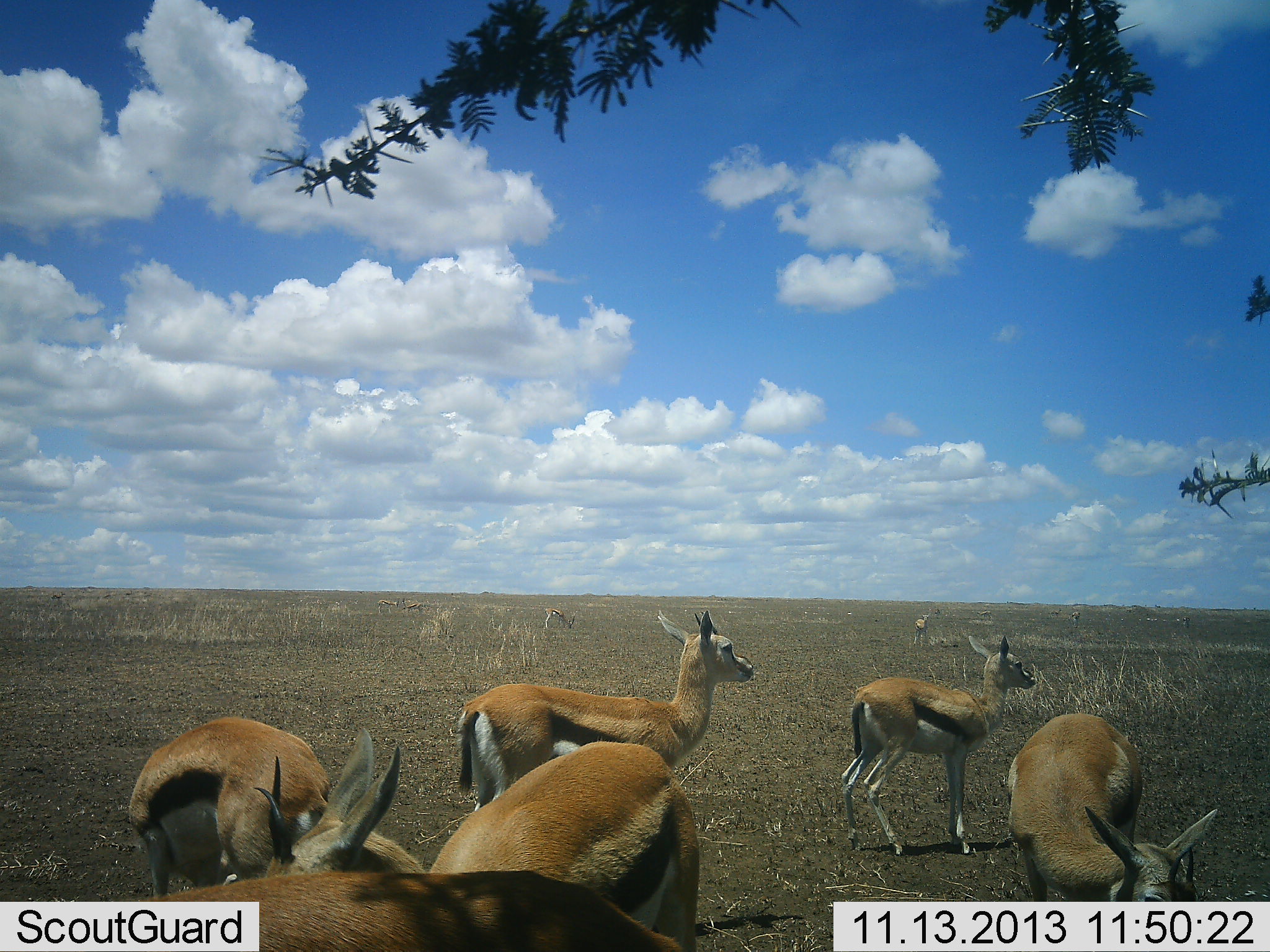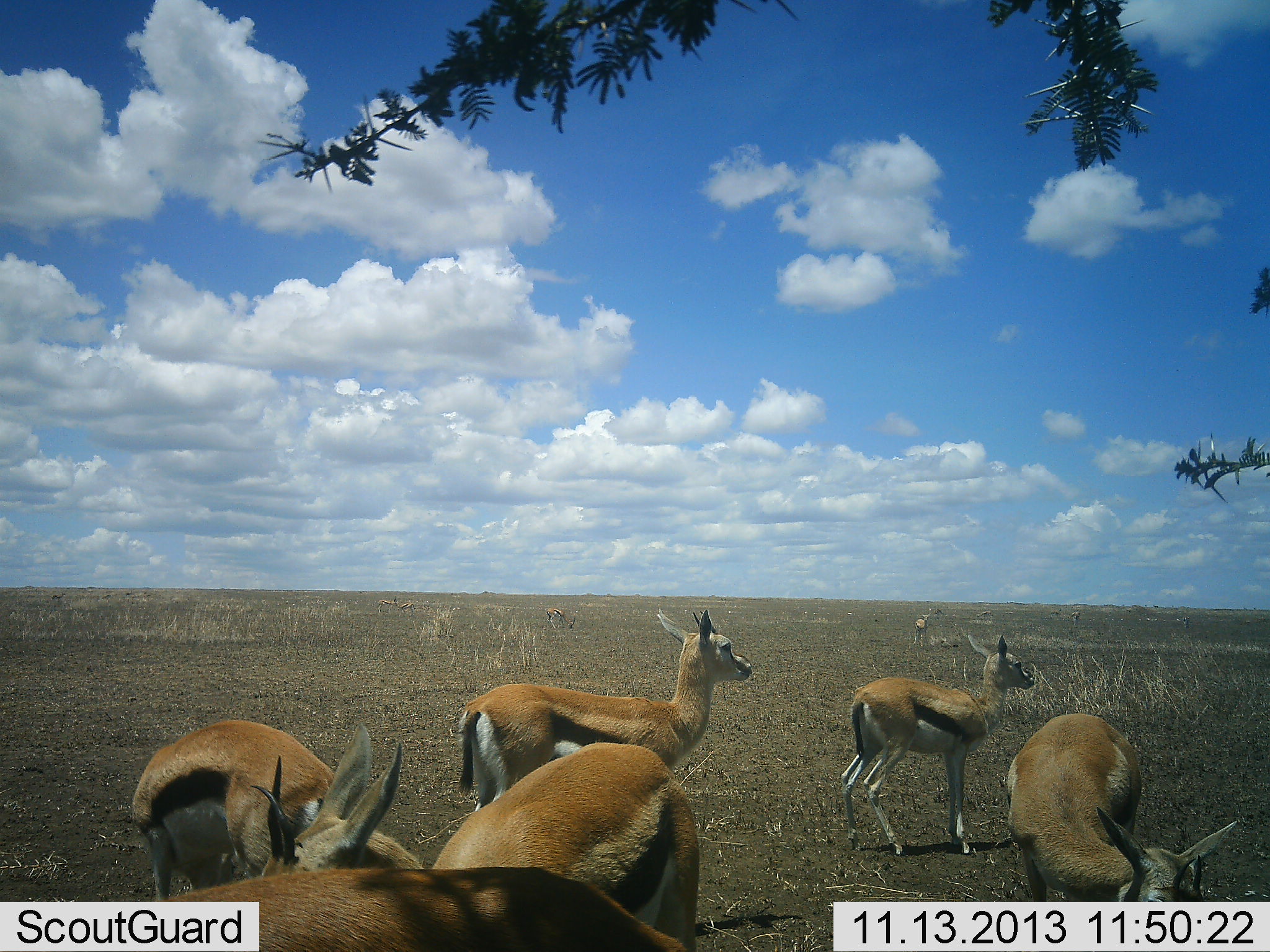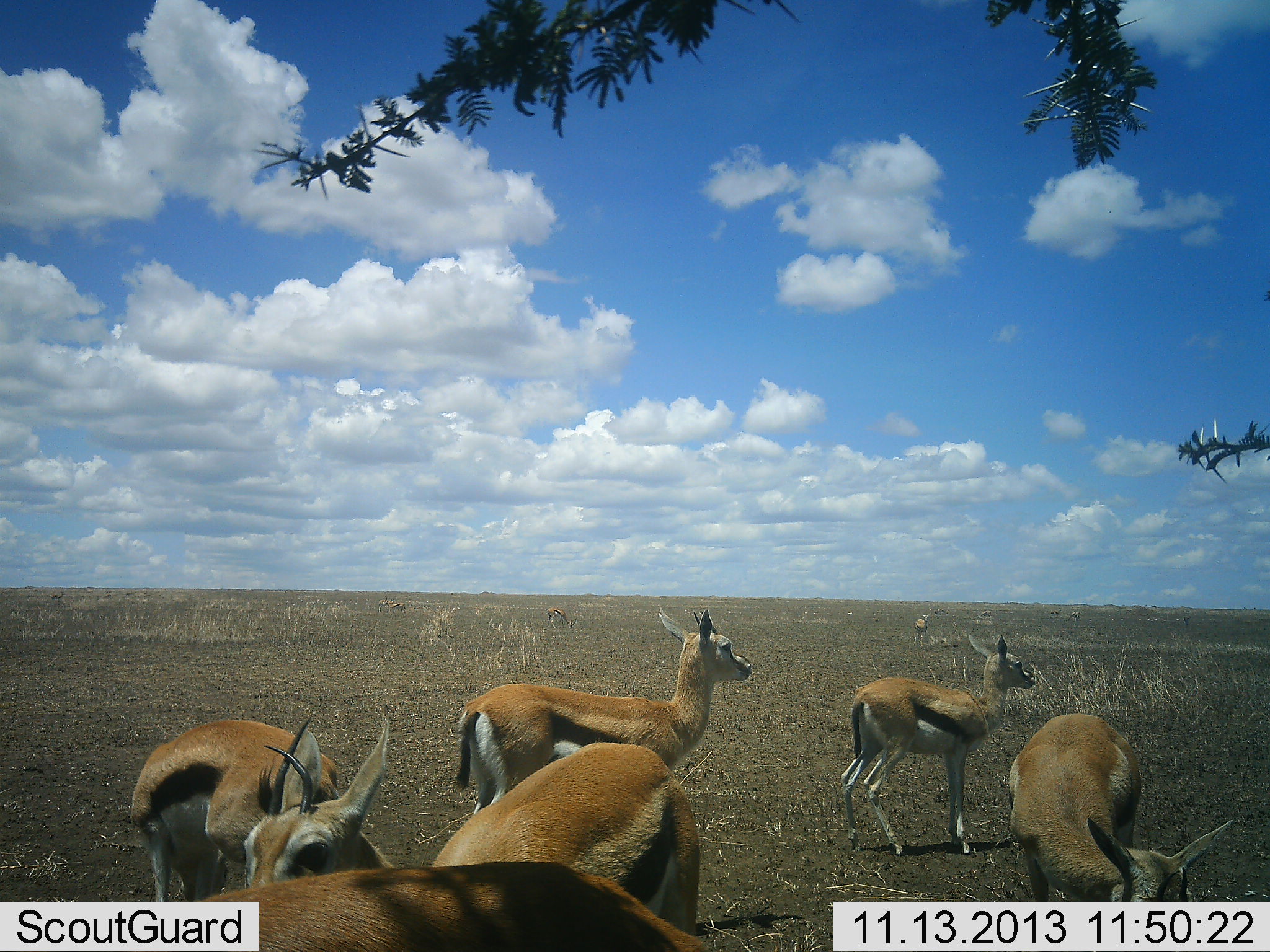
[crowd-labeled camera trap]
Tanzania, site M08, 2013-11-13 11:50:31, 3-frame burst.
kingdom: Animalia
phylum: Chordata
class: Mammalia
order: Artiodactyla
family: Bovidae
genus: Eudorcas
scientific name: Eudorcas thomsonii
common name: thomson's gazelle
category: gazellethomsons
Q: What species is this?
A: Gazellethomsons (thomson's gazelle) (Eudorcas thomsonii).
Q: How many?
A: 8.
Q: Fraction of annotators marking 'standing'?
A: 88%.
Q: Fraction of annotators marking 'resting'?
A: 12%.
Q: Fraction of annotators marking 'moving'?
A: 18%.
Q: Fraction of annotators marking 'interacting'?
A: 12%.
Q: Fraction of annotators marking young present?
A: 18%.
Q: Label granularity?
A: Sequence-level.